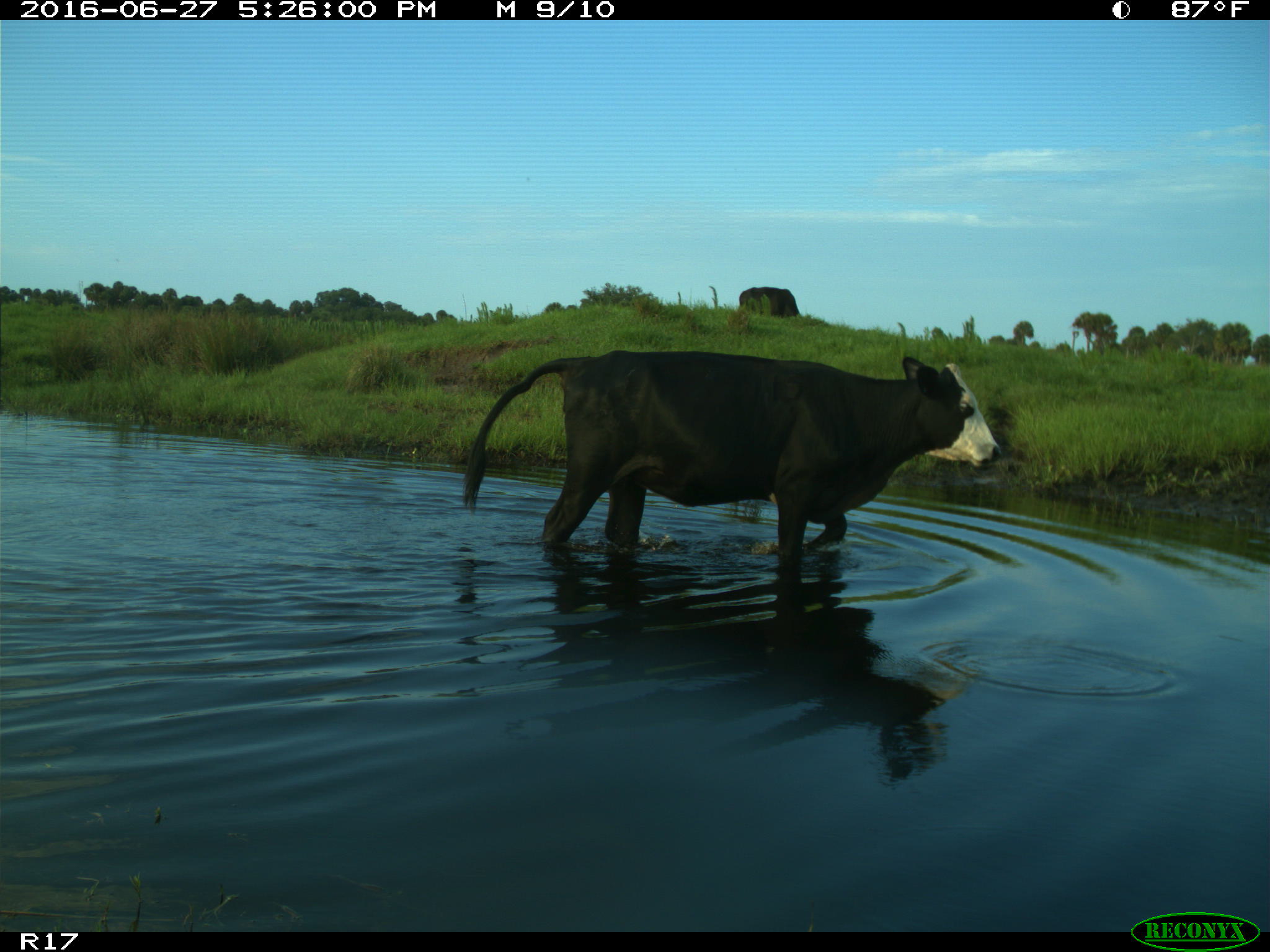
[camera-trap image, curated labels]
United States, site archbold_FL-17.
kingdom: Animalia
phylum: Chordata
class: Mammalia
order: Artiodactyla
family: Bovidae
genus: Bos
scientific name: Bos taurus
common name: domestic cow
Bos taurus (domestic cow).